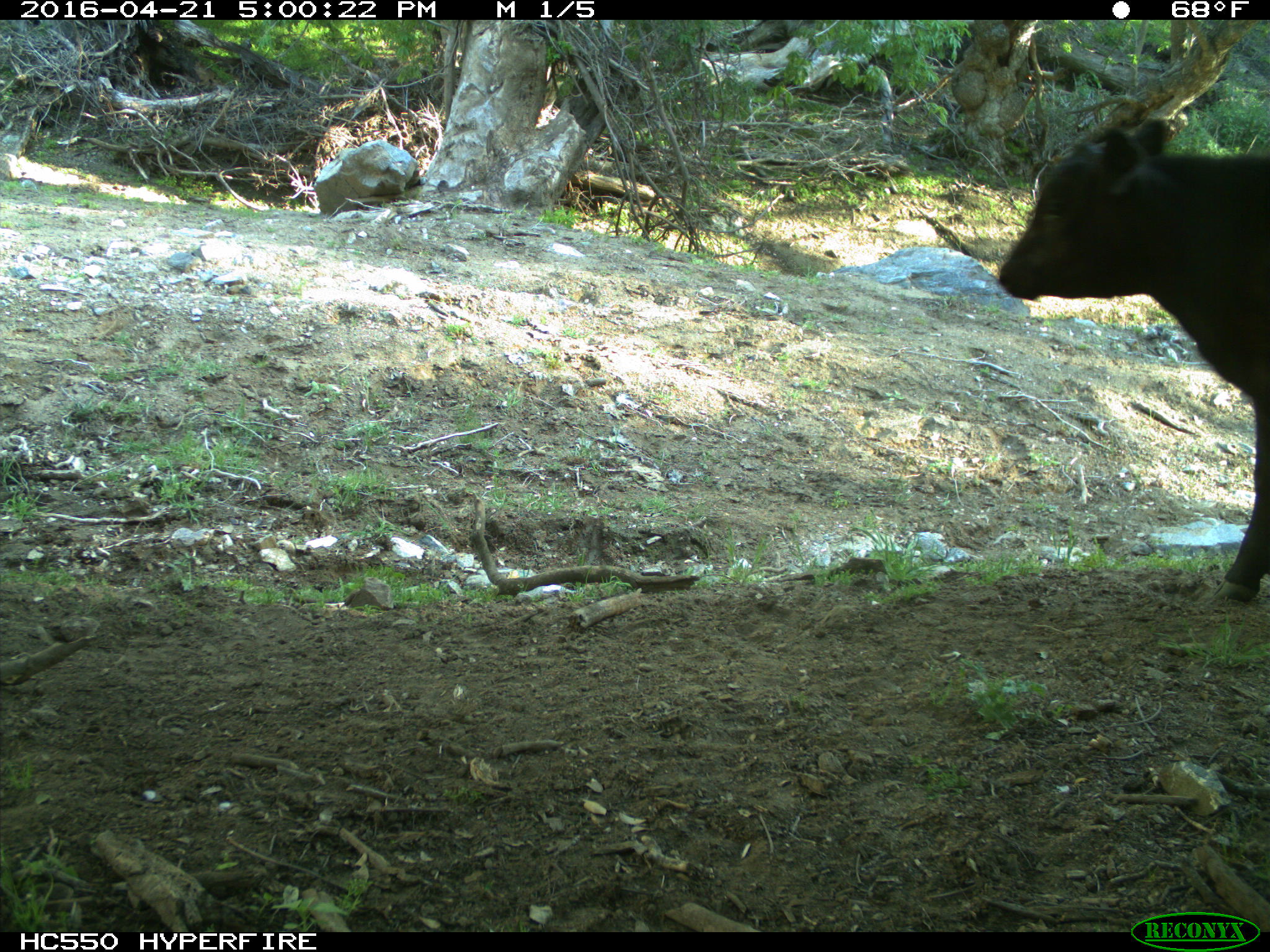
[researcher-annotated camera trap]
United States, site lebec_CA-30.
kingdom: Animalia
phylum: Chordata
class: Mammalia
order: Artiodactyla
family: Bovidae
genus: Bos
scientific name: Bos taurus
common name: domestic cow